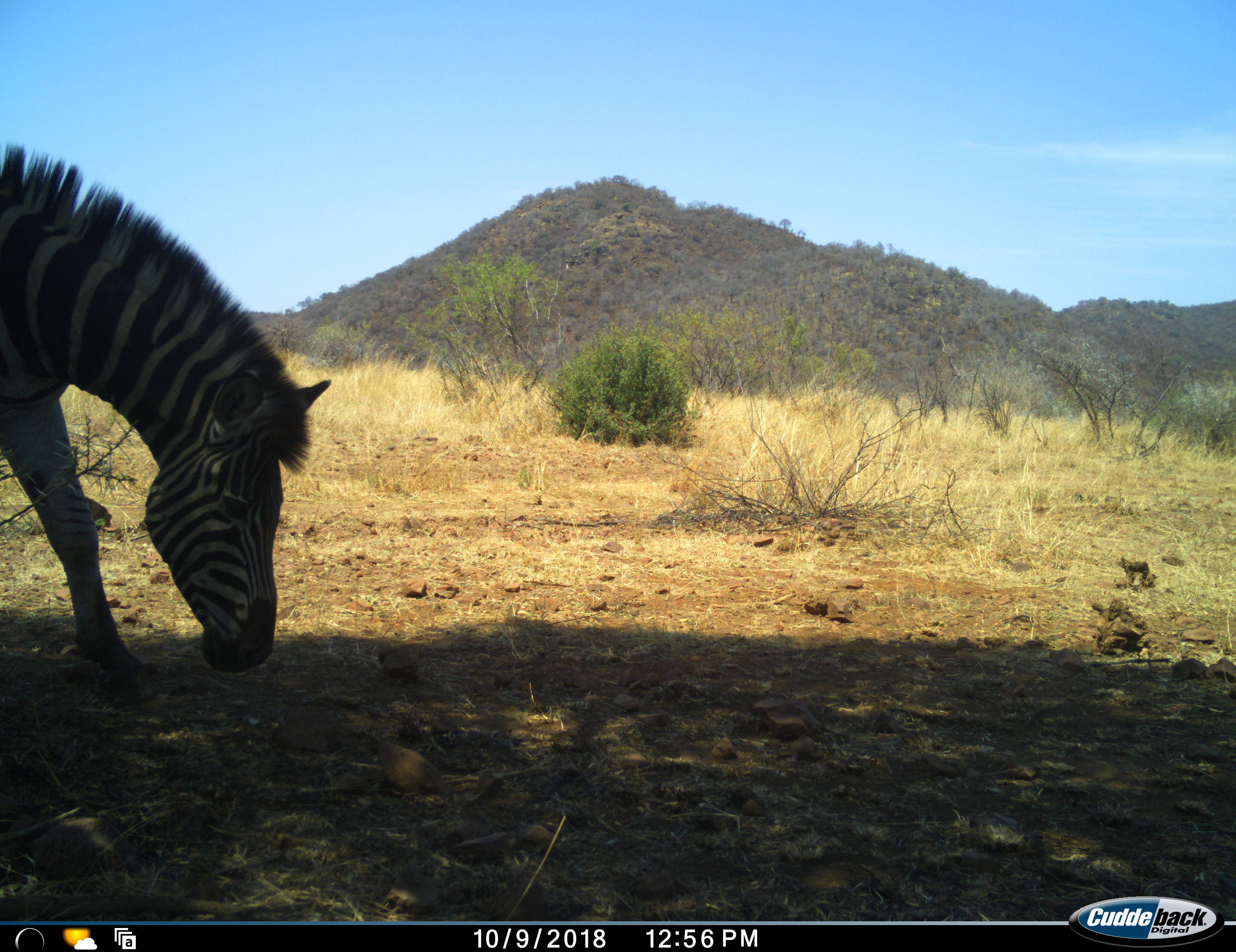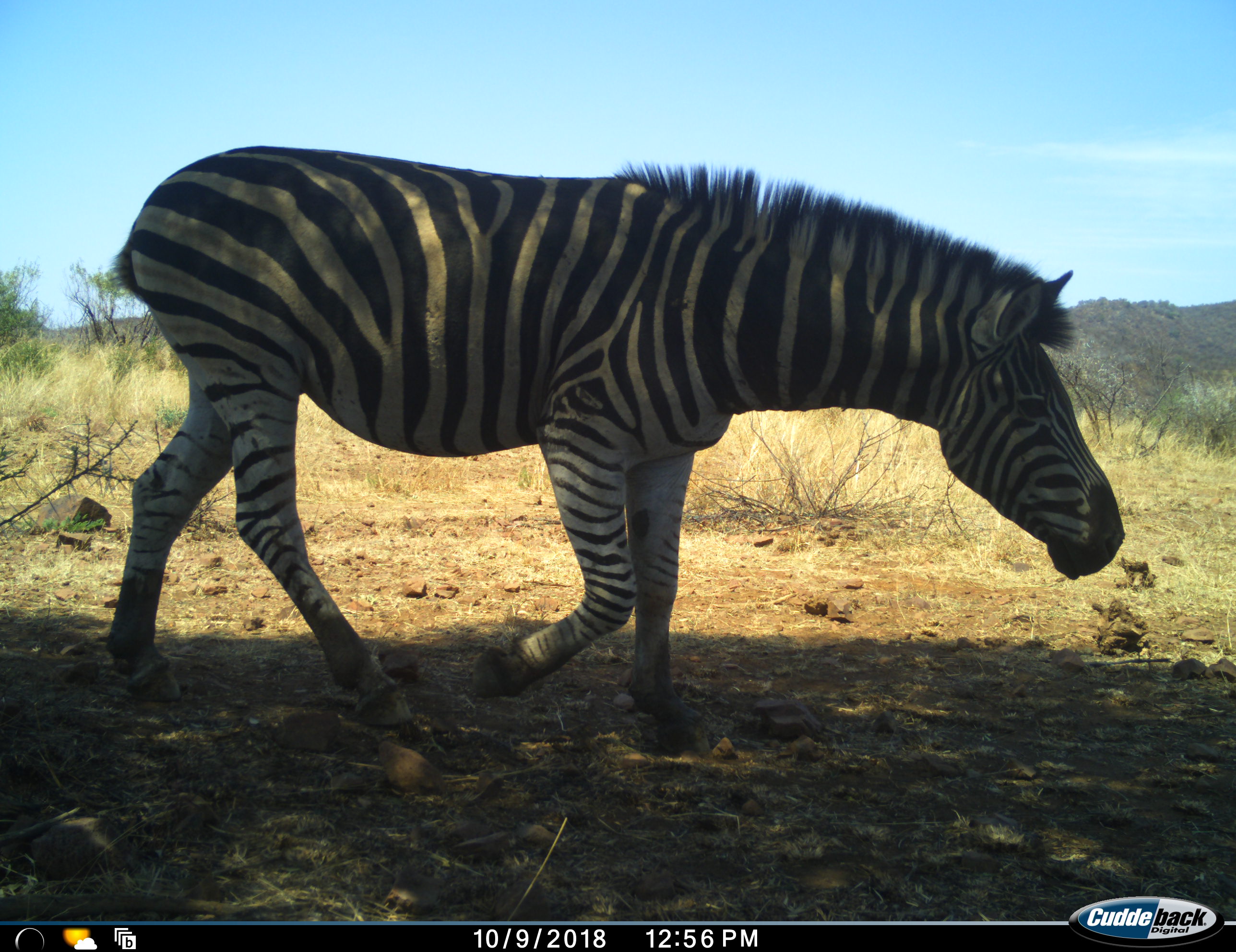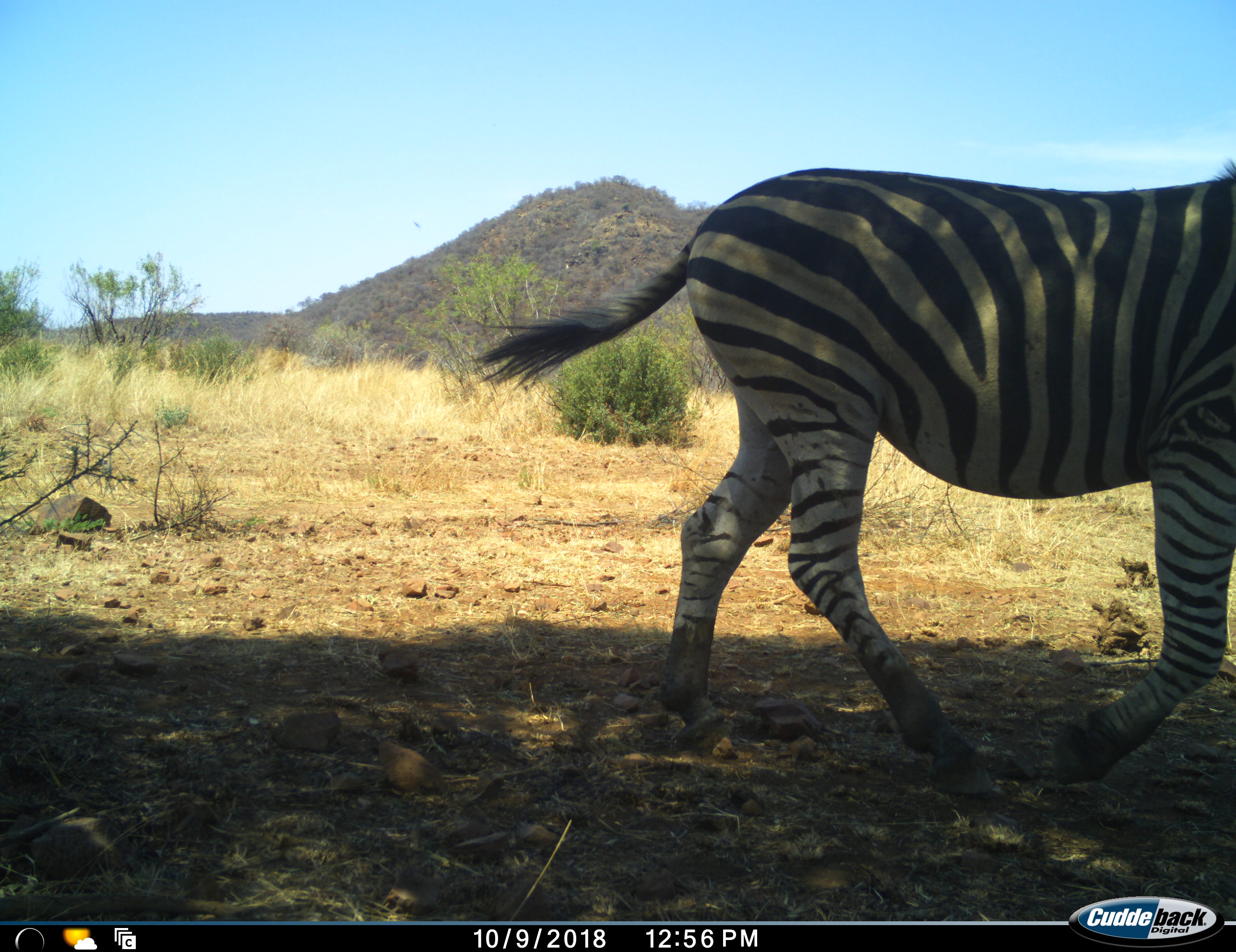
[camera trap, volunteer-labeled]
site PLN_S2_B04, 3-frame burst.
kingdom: Animalia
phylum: Chordata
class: Mammalia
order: Perissodactyla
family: Equidae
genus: Equus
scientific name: Equus quagga burchellii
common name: burchell's zebra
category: zebraburchells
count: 1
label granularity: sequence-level